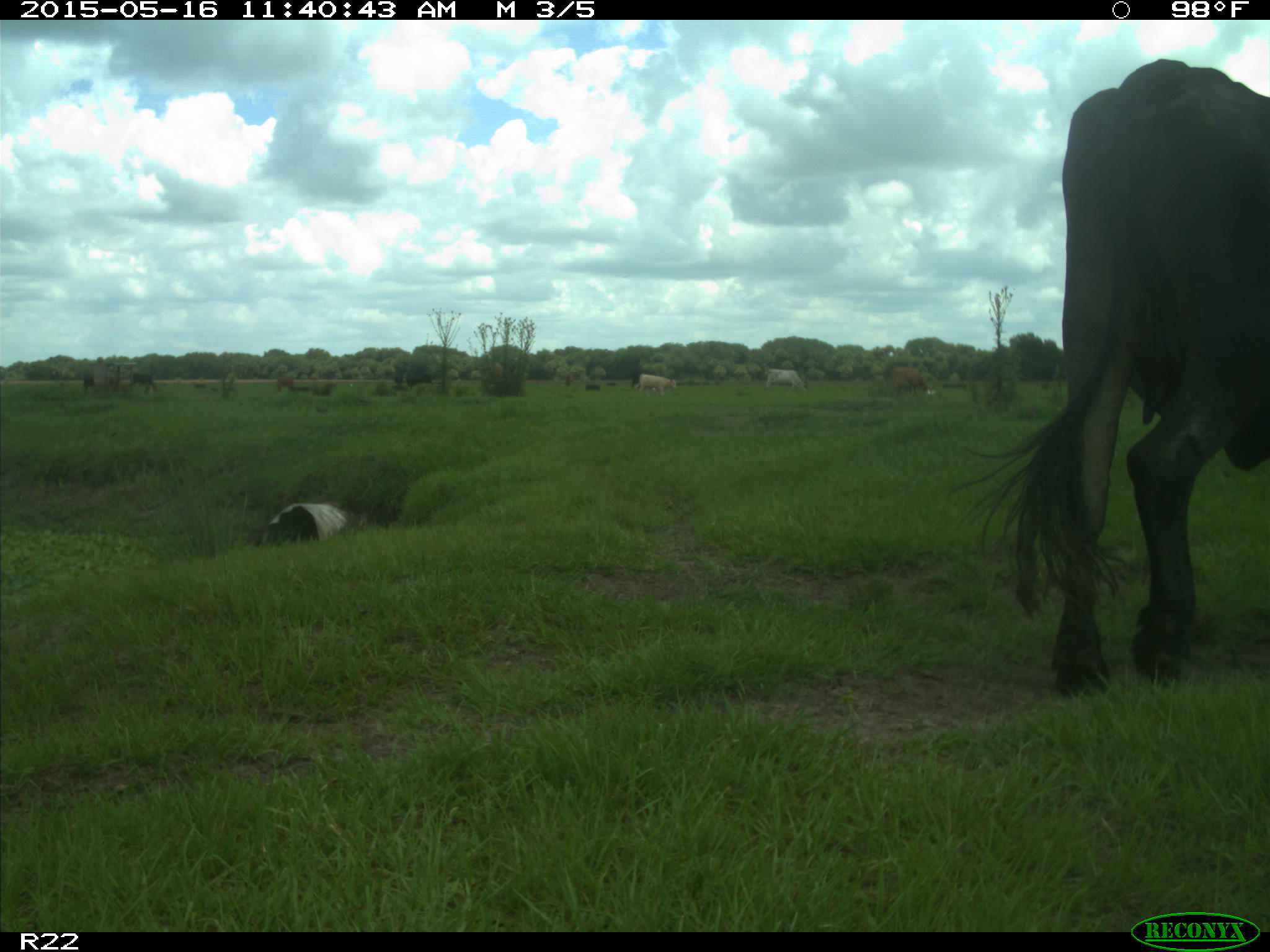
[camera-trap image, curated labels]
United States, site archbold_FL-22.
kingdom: Animalia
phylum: Chordata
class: Mammalia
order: Artiodactyla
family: Bovidae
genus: Bos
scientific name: Bos taurus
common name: domestic cow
Bos taurus (domestic cow).